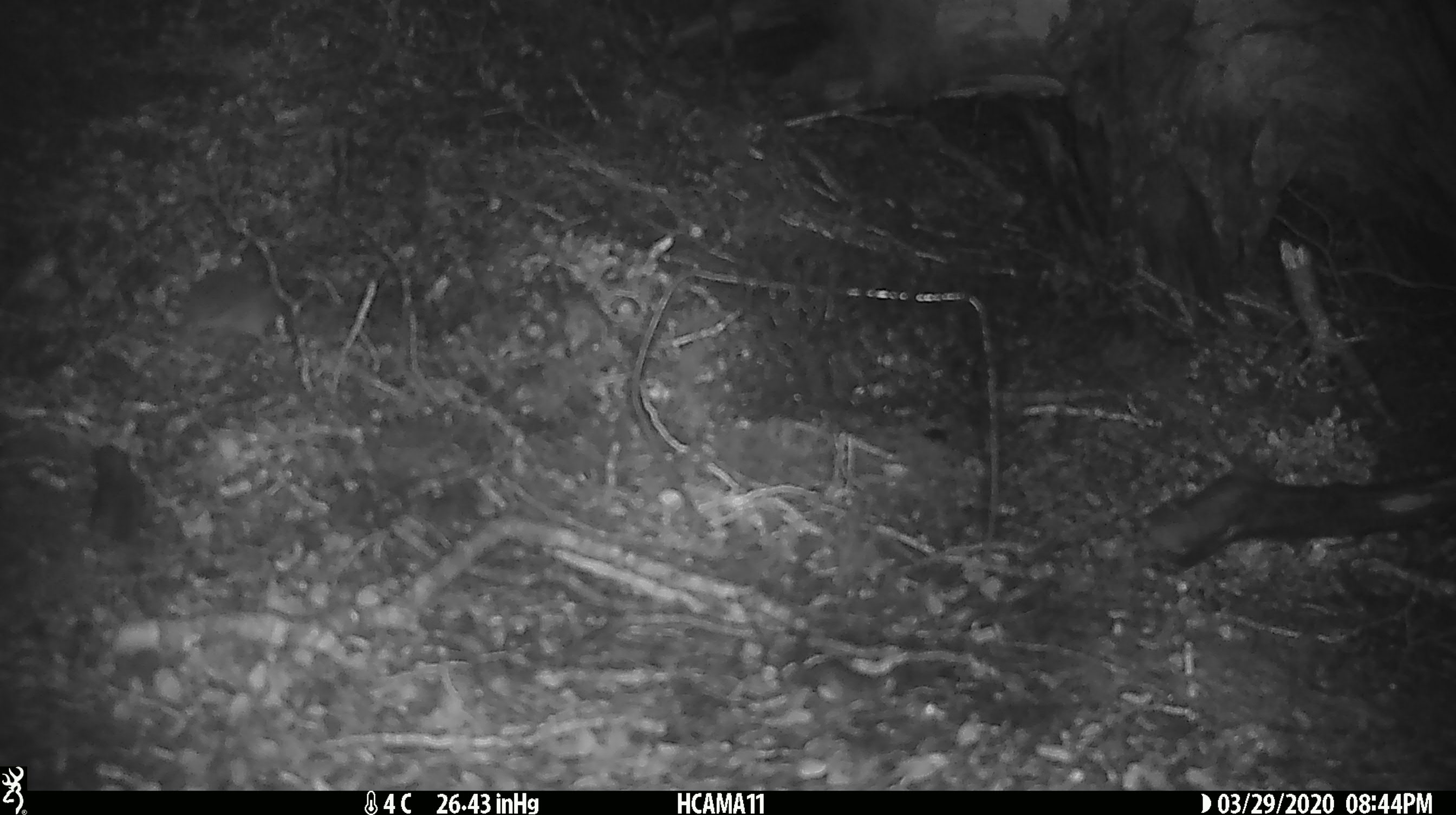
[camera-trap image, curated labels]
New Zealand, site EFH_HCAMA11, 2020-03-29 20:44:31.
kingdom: Animalia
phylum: Chordata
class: Mammalia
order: Rodentia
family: Muridae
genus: Mus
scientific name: Mus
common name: mouse